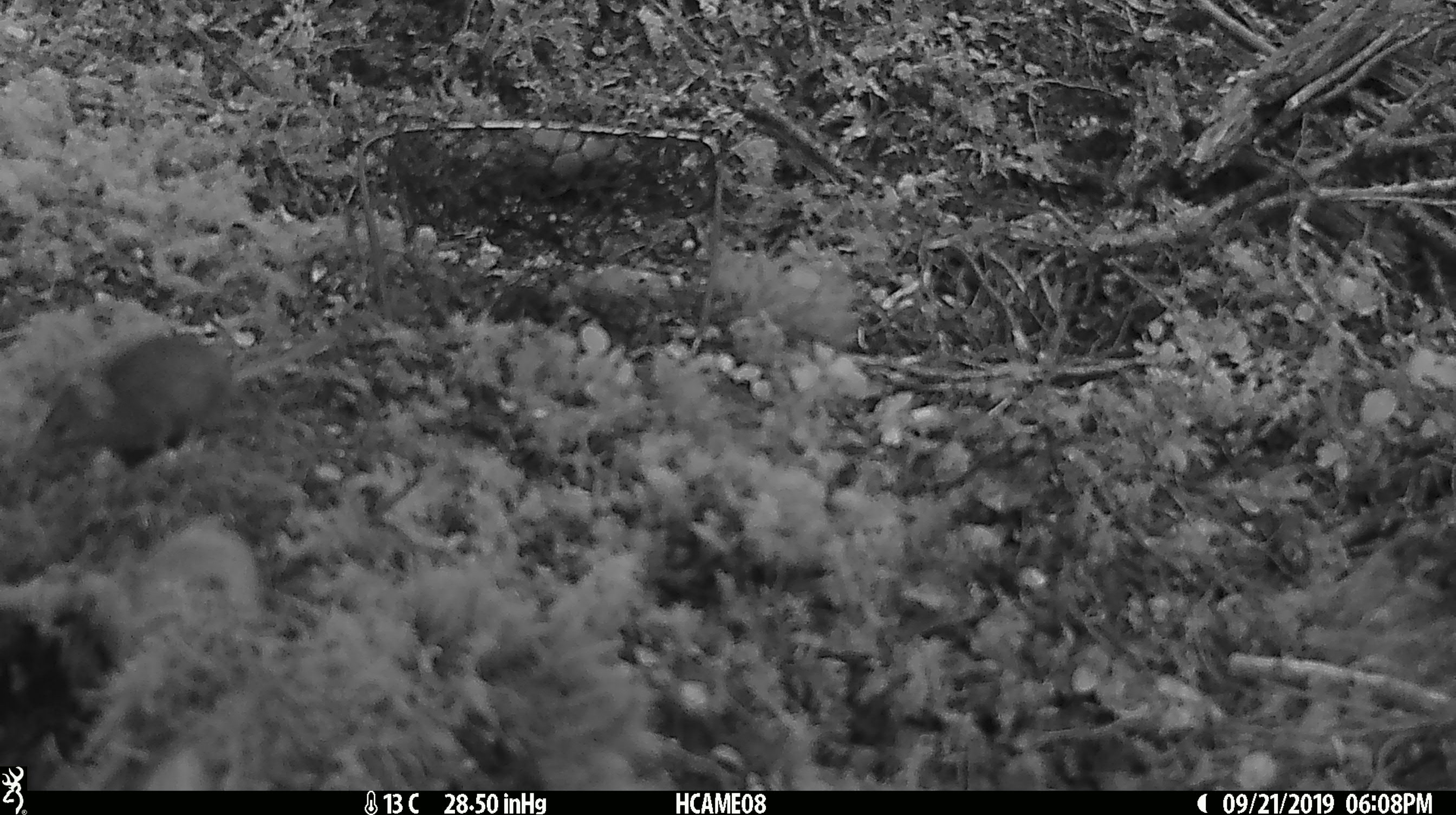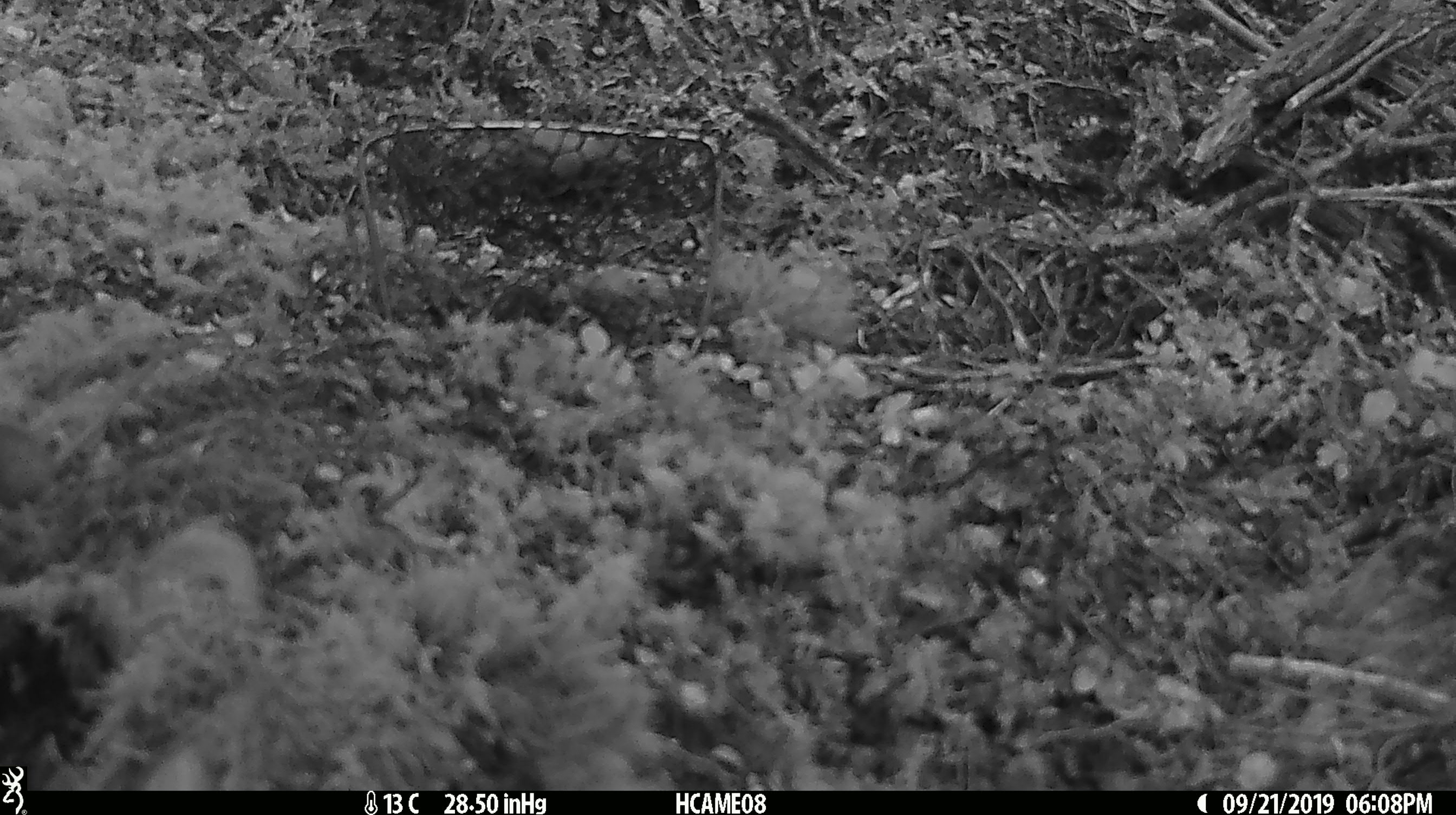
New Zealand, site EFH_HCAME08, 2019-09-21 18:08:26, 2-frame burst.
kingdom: Animalia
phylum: Chordata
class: Mammalia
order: Rodentia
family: Muridae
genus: Mus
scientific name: Mus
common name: mouse